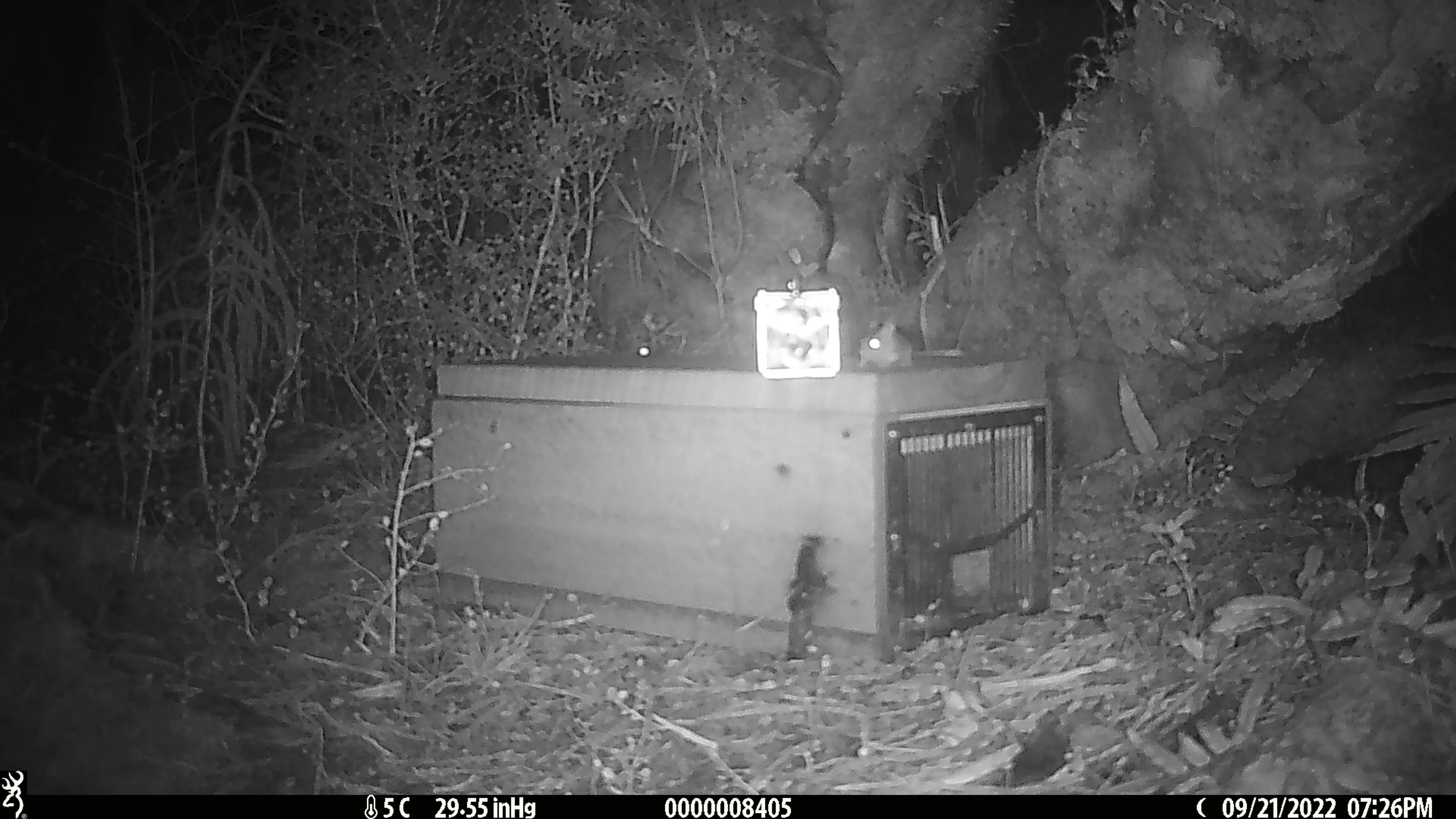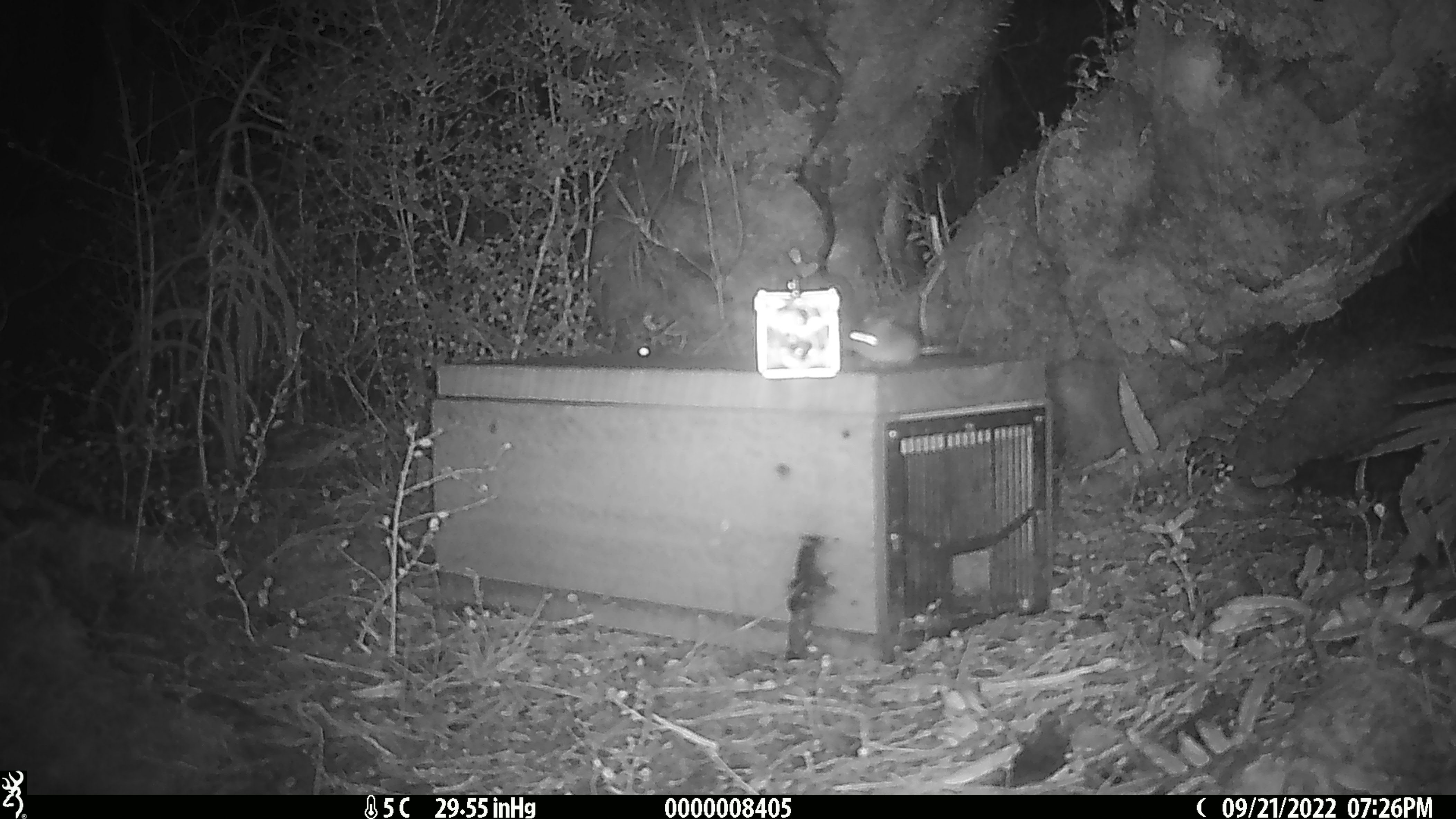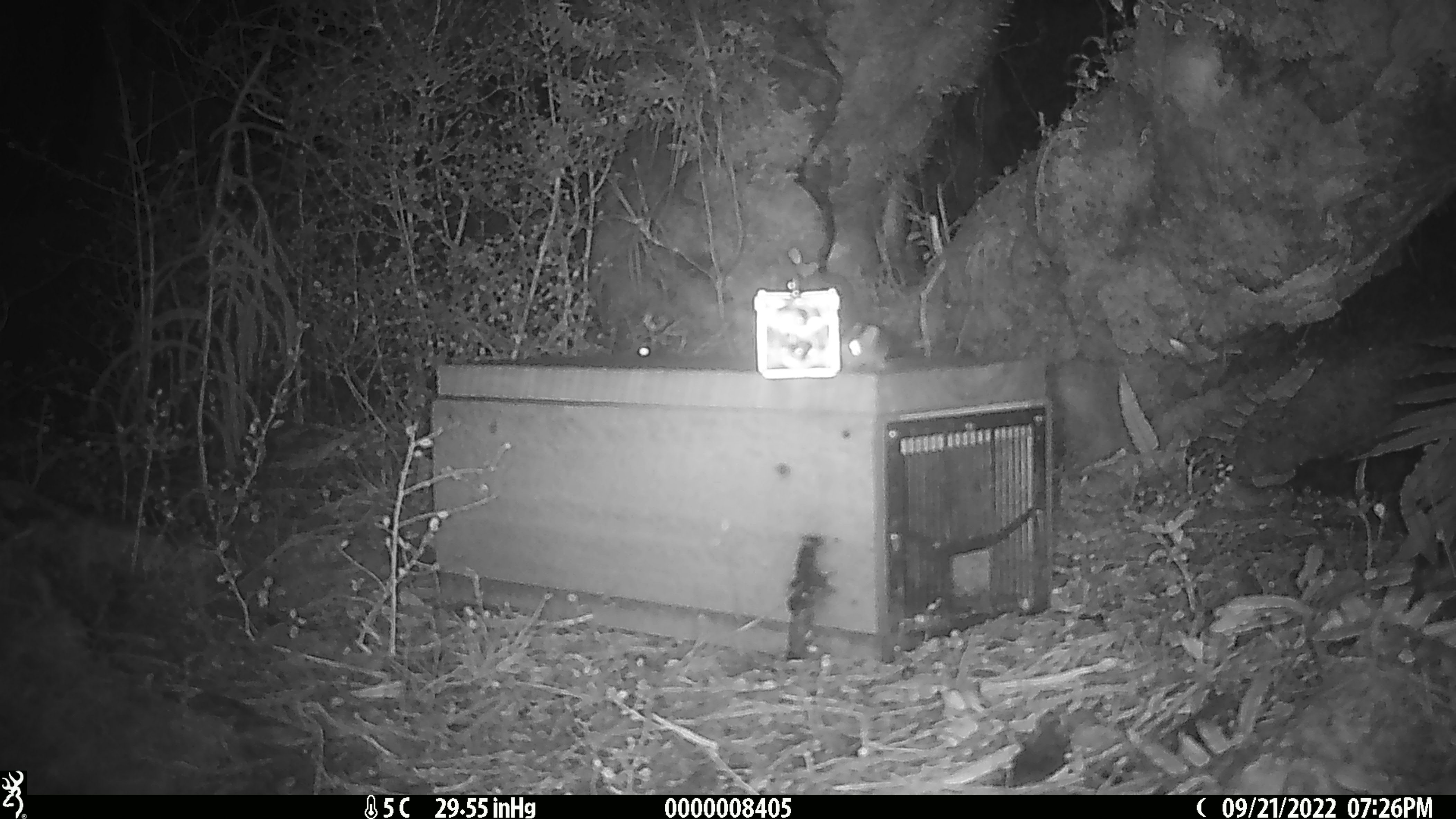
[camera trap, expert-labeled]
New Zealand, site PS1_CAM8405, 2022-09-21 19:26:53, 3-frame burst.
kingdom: Animalia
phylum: Chordata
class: Mammalia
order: Rodentia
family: Muridae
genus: Mus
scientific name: Mus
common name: mouse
Mouse (Mus).